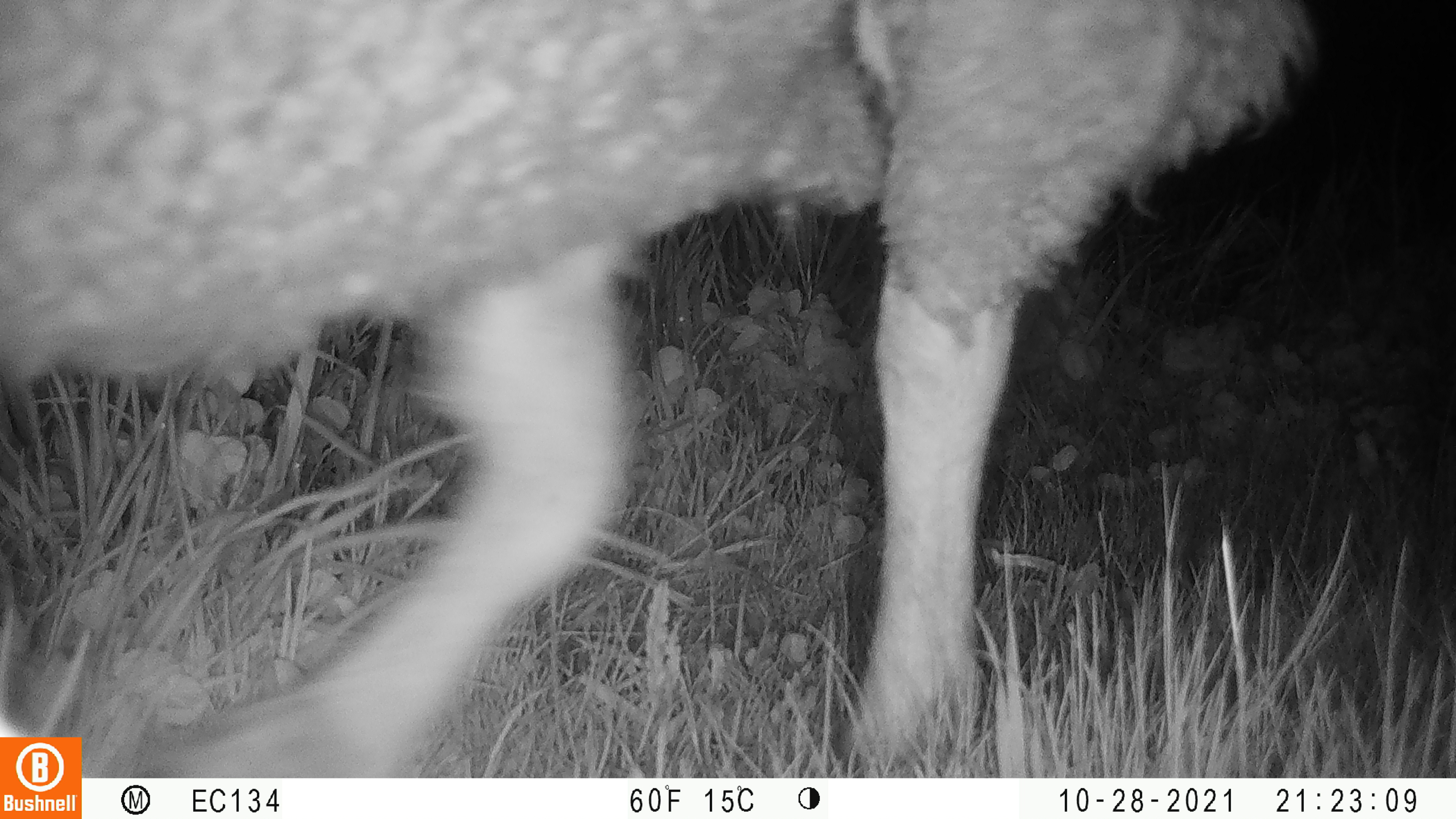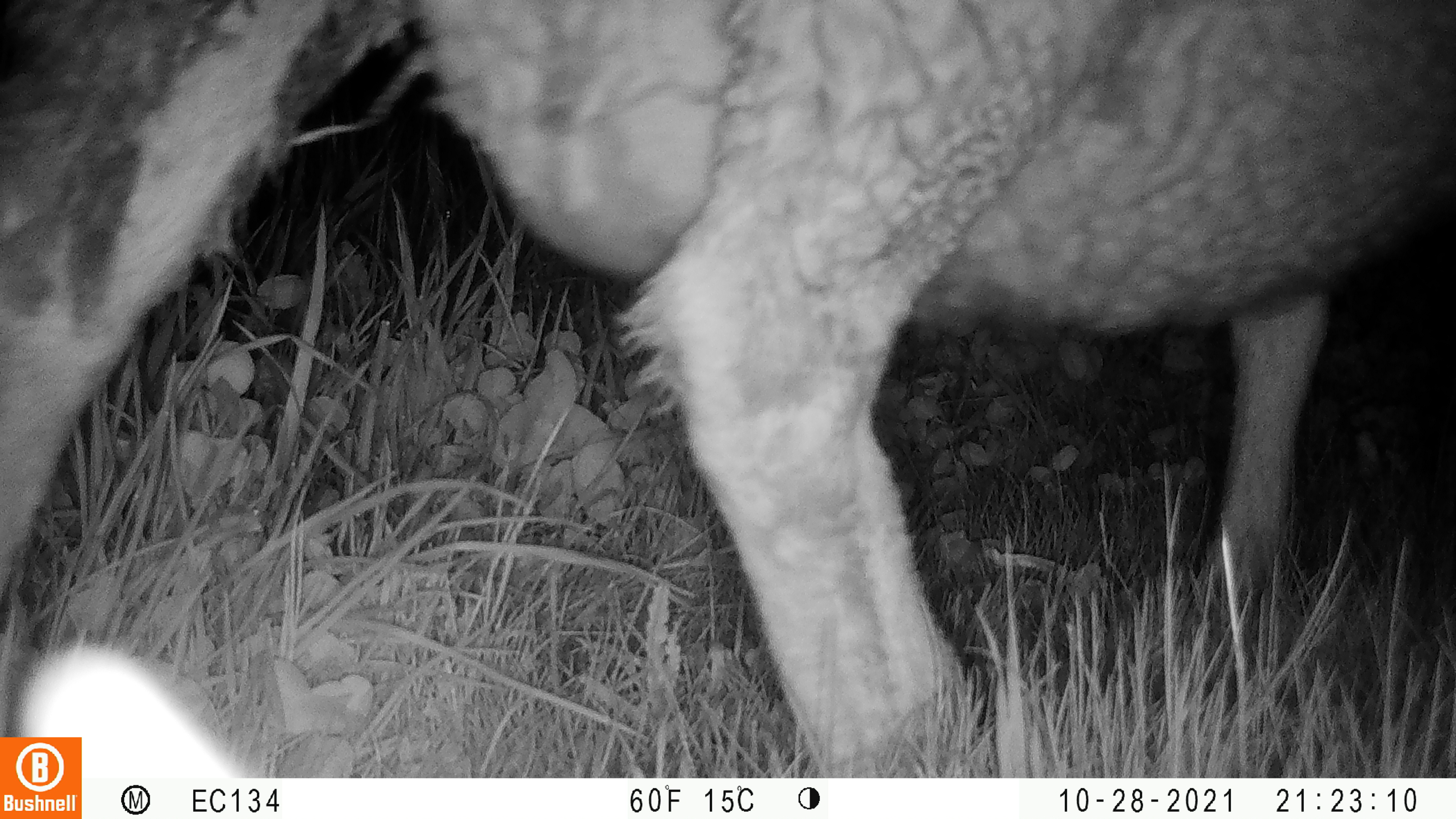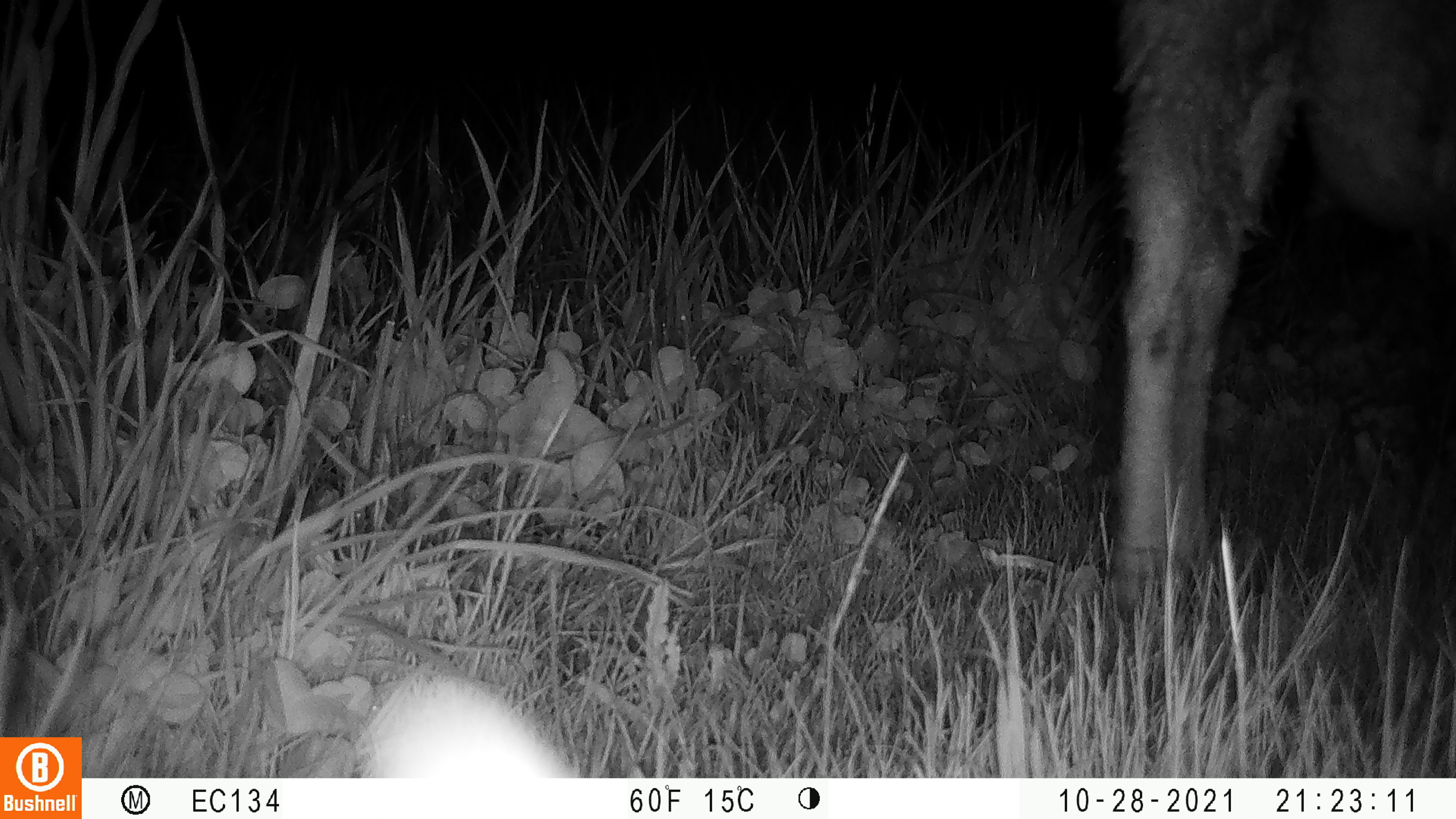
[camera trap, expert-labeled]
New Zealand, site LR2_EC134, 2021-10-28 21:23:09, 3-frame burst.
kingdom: Animalia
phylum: Chordata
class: Mammalia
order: Artiodactyla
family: Bovidae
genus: Bos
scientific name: Bos taurus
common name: domestic cow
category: cow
Cow (domestic cow) (Bos taurus).